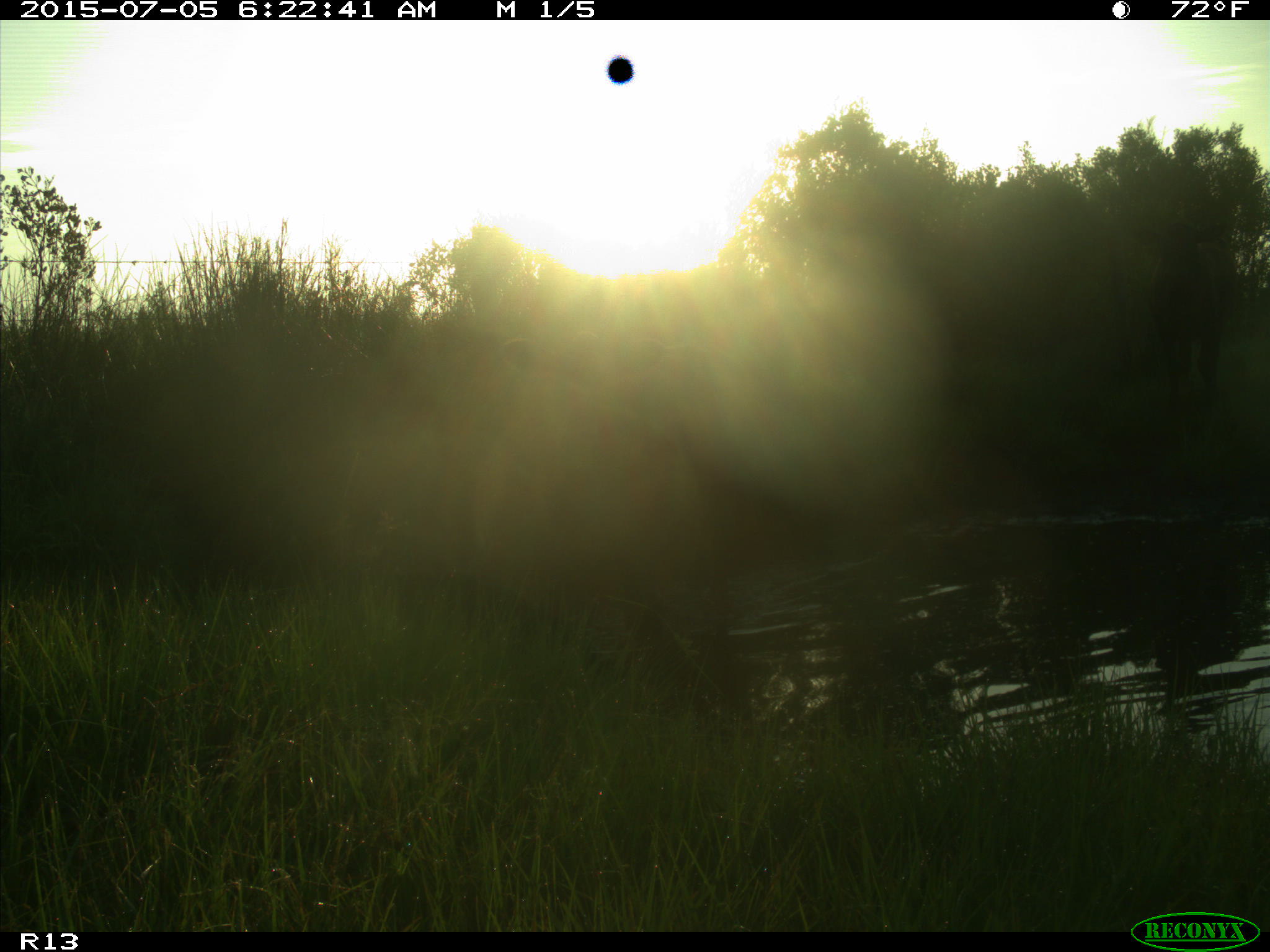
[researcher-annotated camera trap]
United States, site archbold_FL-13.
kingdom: Animalia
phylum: Chordata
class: Mammalia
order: Artiodactyla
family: Bovidae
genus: Bos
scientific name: Bos taurus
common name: domestic cow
Bos taurus (domestic cow).